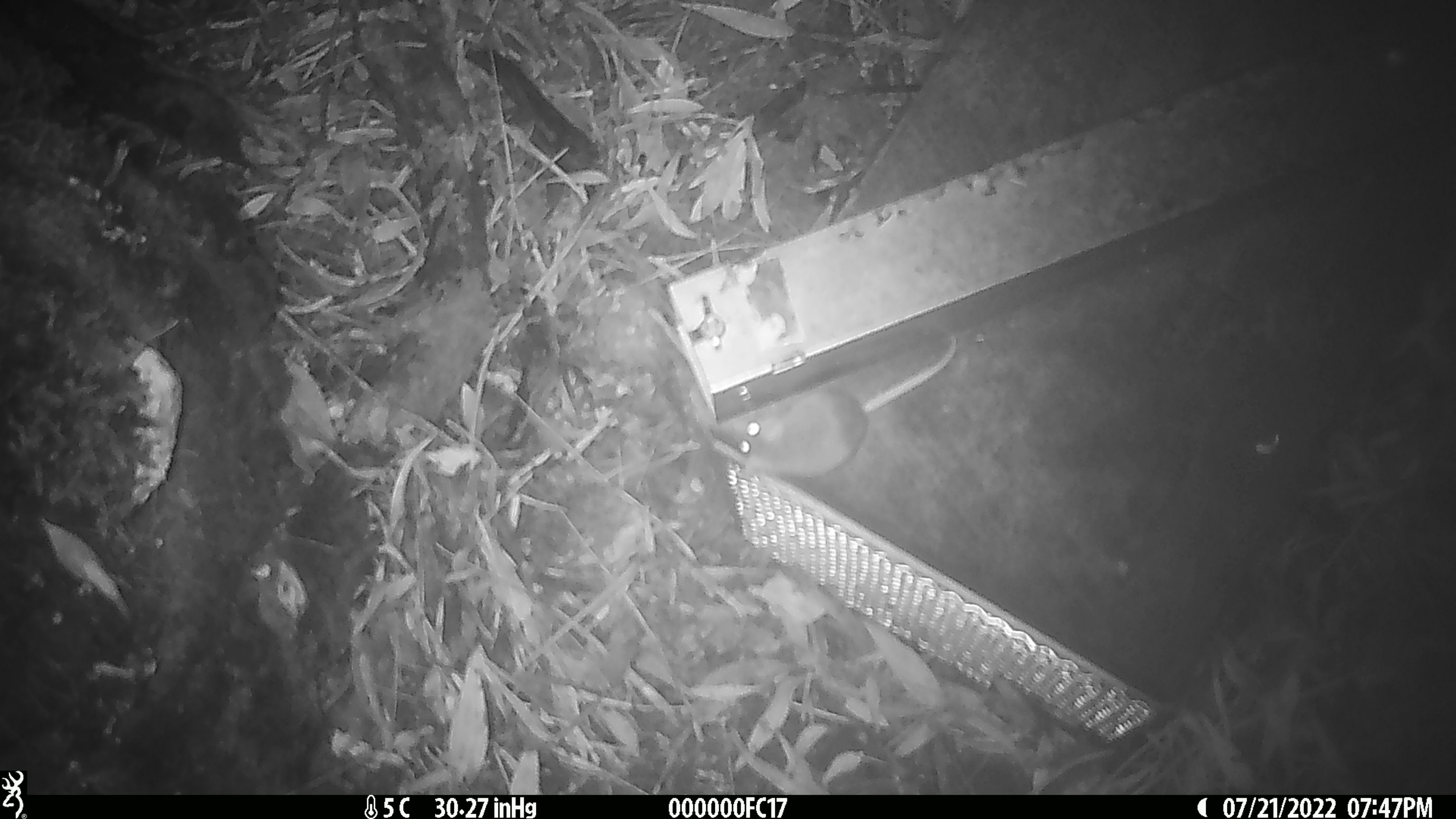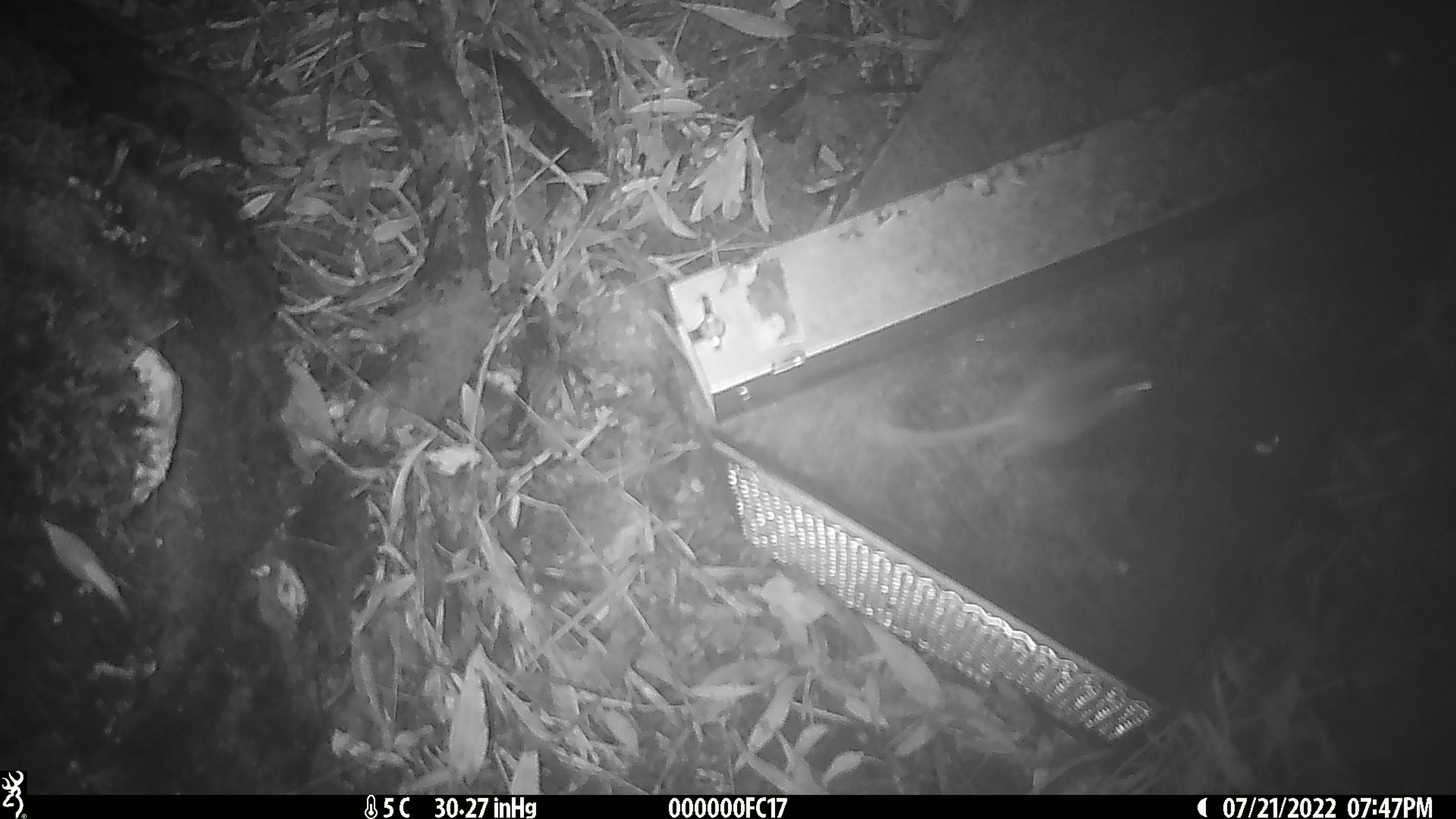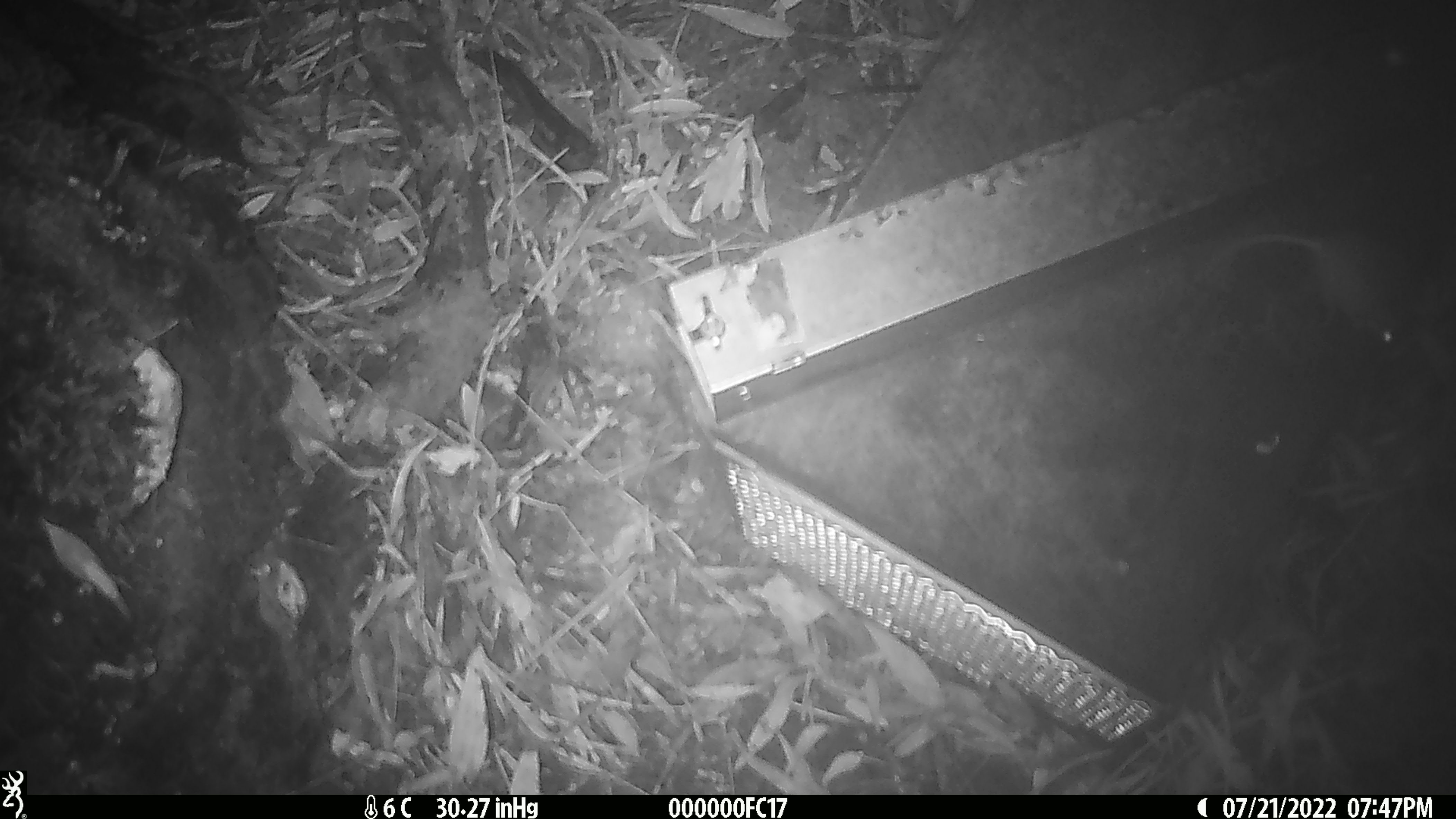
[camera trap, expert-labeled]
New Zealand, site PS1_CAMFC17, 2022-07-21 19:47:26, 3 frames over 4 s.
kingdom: Animalia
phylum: Chordata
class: Mammalia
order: Rodentia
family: Muridae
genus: Mus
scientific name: Mus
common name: mouse